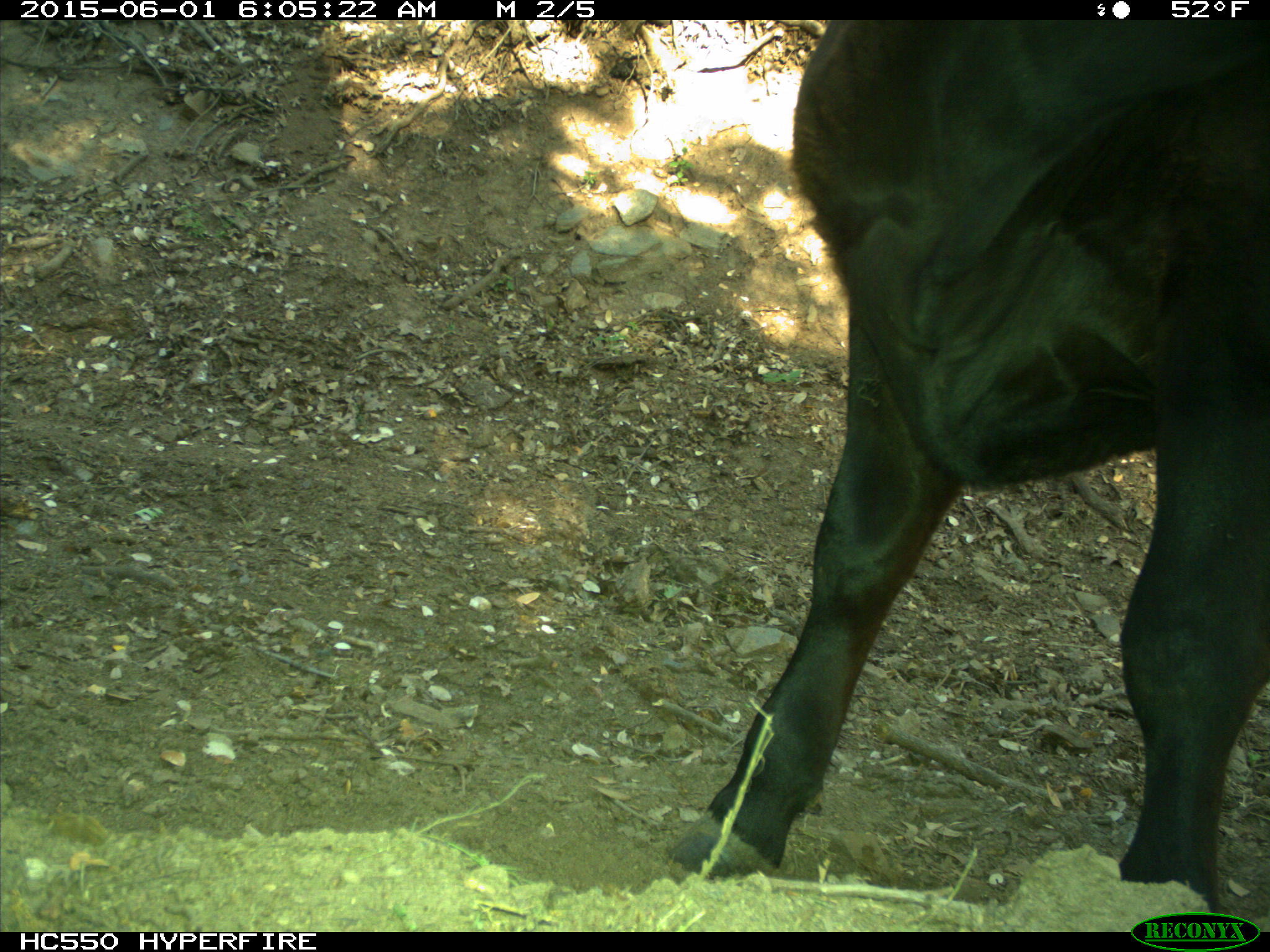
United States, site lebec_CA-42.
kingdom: Animalia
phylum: Chordata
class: Mammalia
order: Artiodactyla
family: Bovidae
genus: Bos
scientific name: Bos taurus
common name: domestic cow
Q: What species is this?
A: Bos taurus (domestic cow).